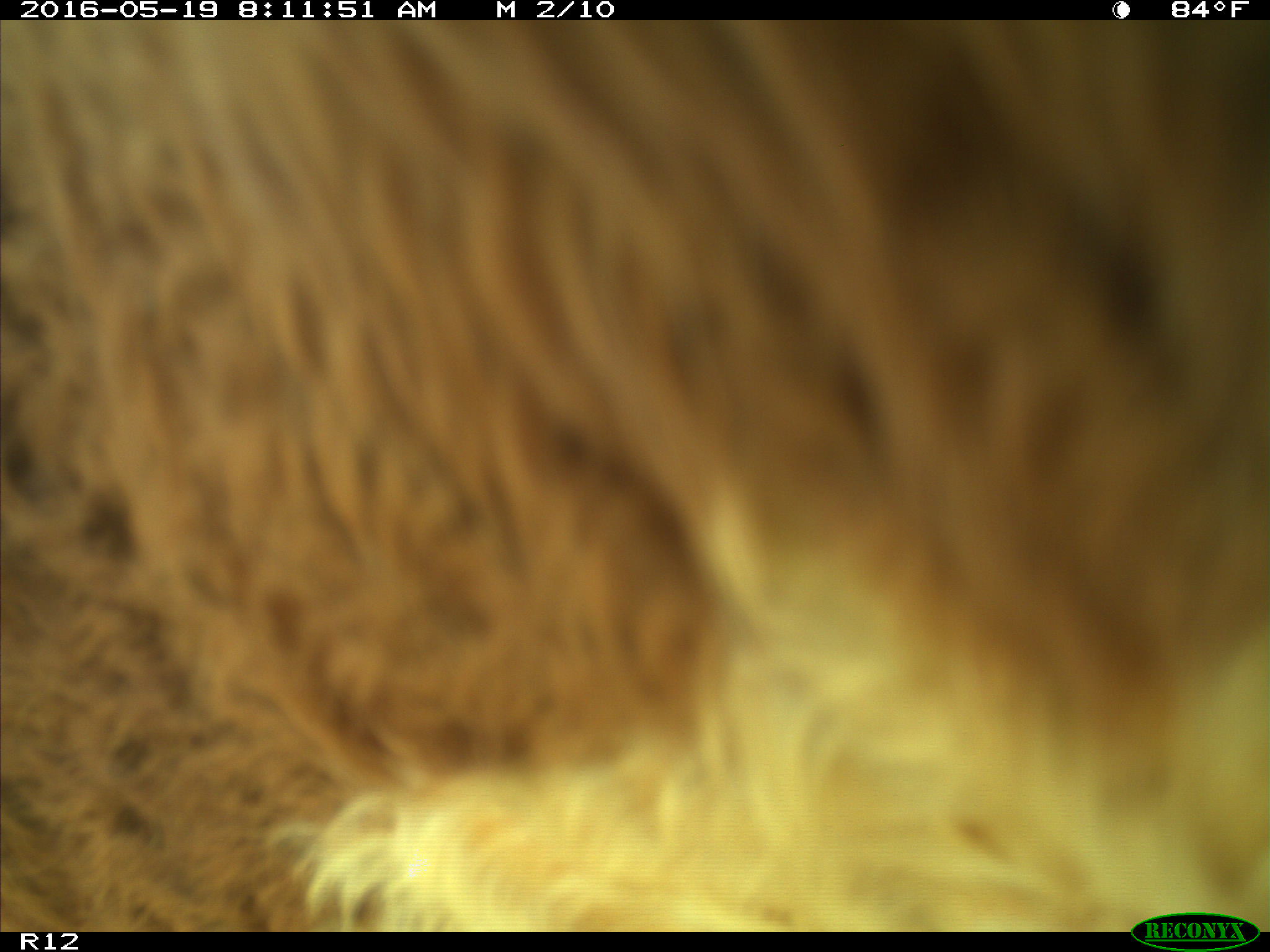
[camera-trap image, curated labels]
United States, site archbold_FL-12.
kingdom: Animalia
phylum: Chordata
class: Mammalia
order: Artiodactyla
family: Bovidae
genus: Bos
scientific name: Bos taurus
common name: domestic cow